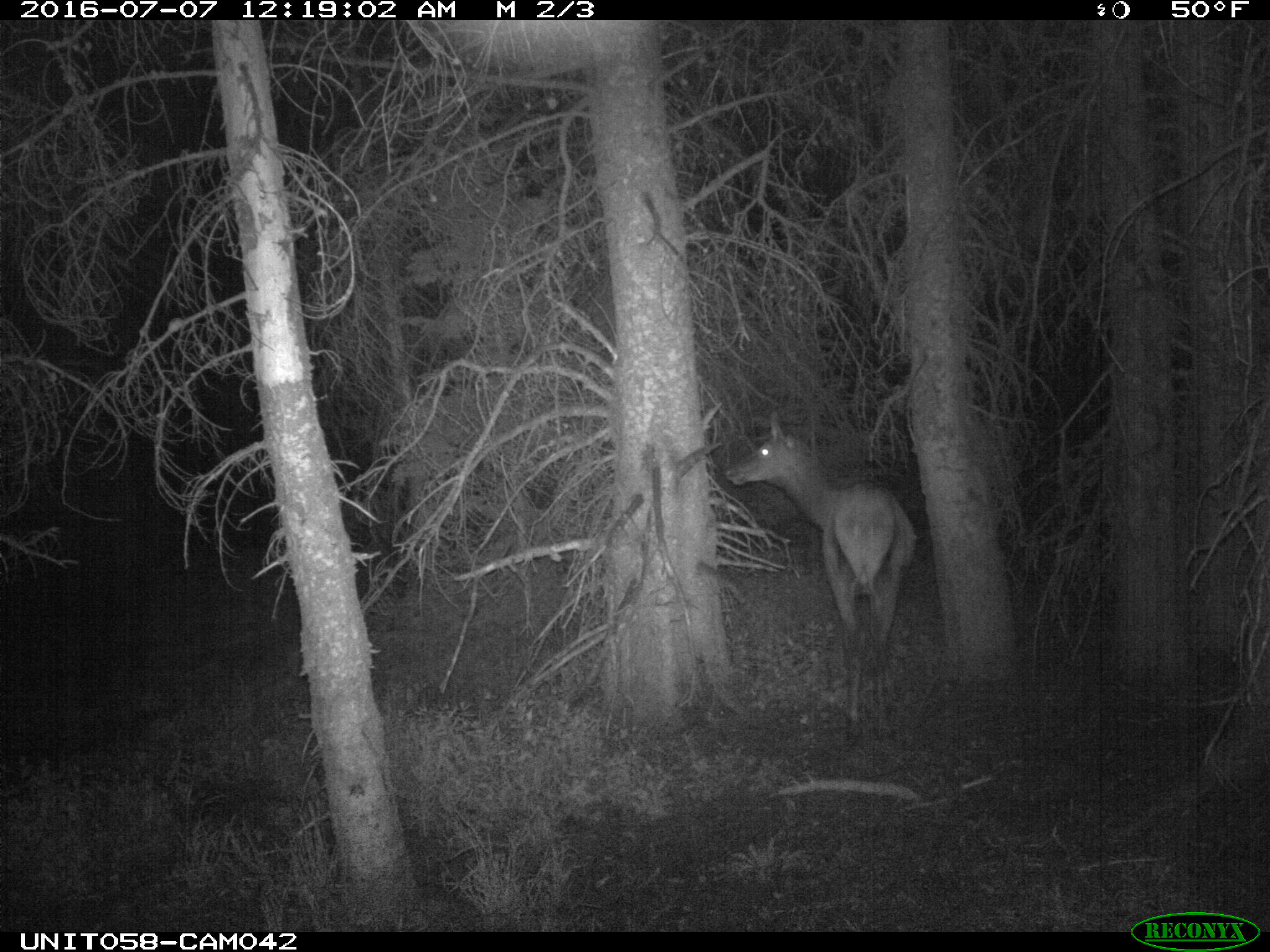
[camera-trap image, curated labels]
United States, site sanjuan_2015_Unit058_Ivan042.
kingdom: Animalia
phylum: Chordata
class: Mammalia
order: Artiodactyla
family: Cervidae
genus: Cervus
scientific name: Cervus elaphus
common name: red deer